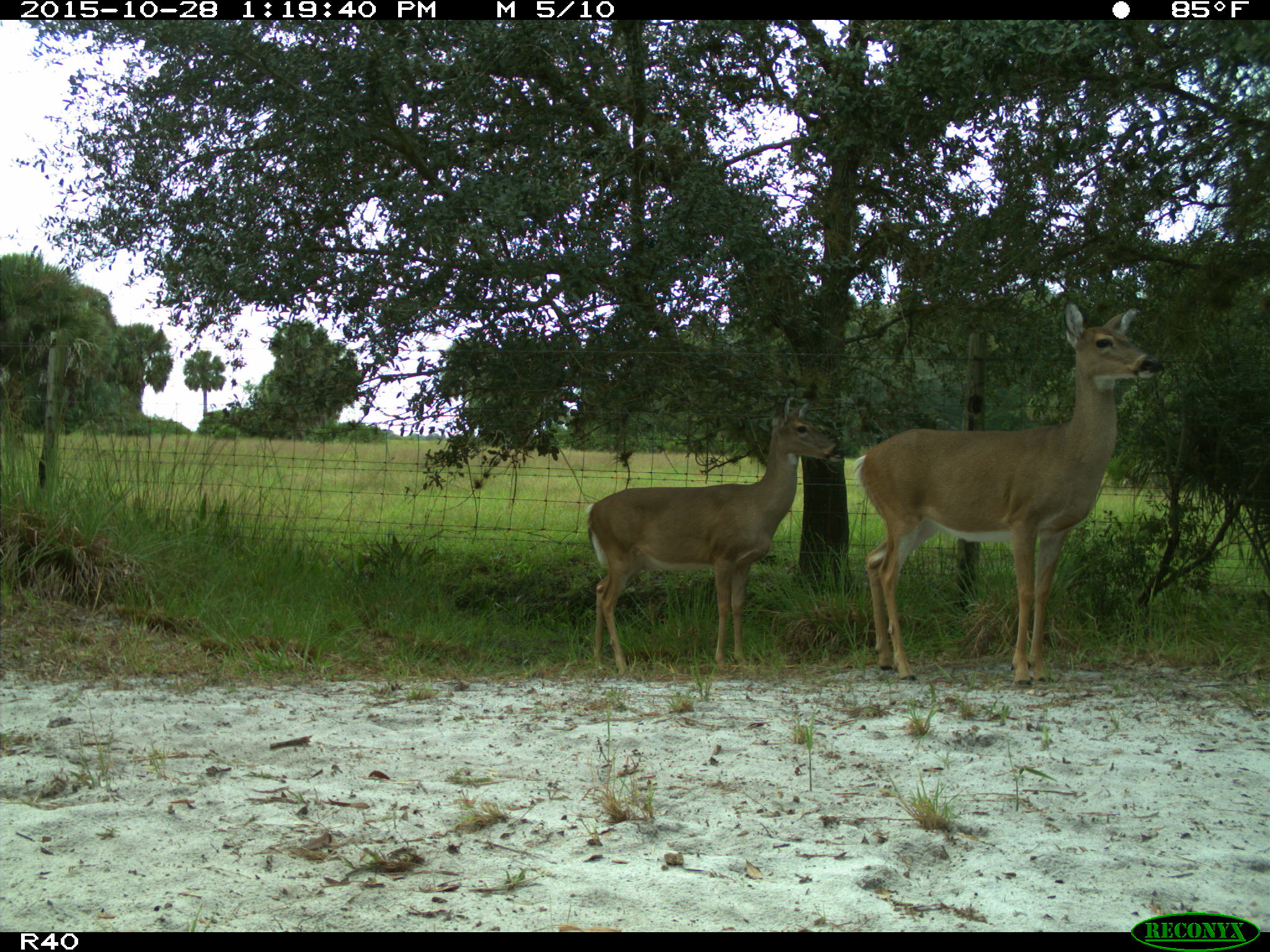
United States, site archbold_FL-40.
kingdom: Animalia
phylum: Chordata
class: Mammalia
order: Artiodactyla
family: Cervidae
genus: Odocoileus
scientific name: Odocoileus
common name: deer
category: unidentified deer